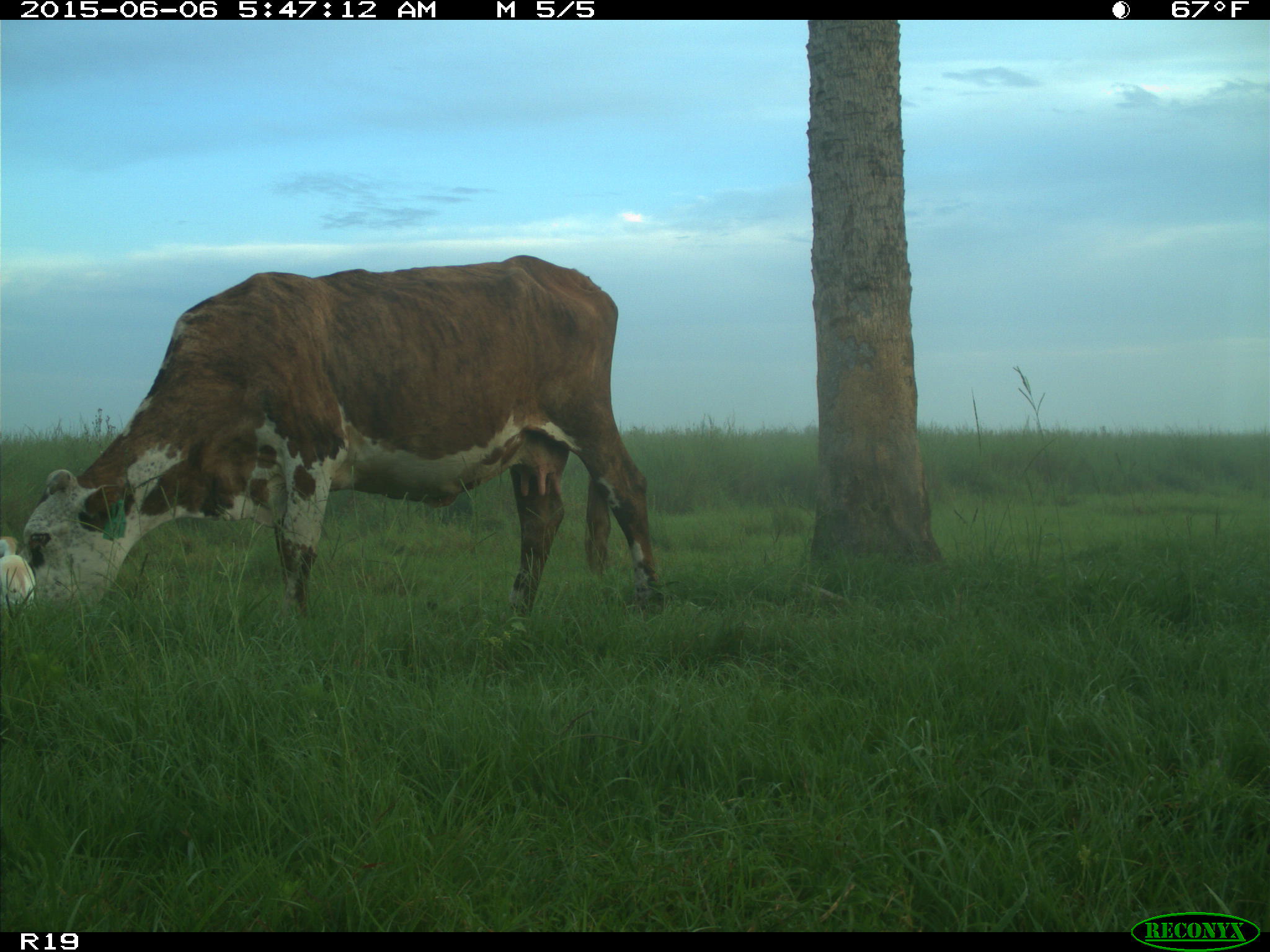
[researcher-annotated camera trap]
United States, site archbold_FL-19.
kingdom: Animalia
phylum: Chordata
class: Mammalia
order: Artiodactyla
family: Bovidae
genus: Bos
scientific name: Bos taurus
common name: domestic cow